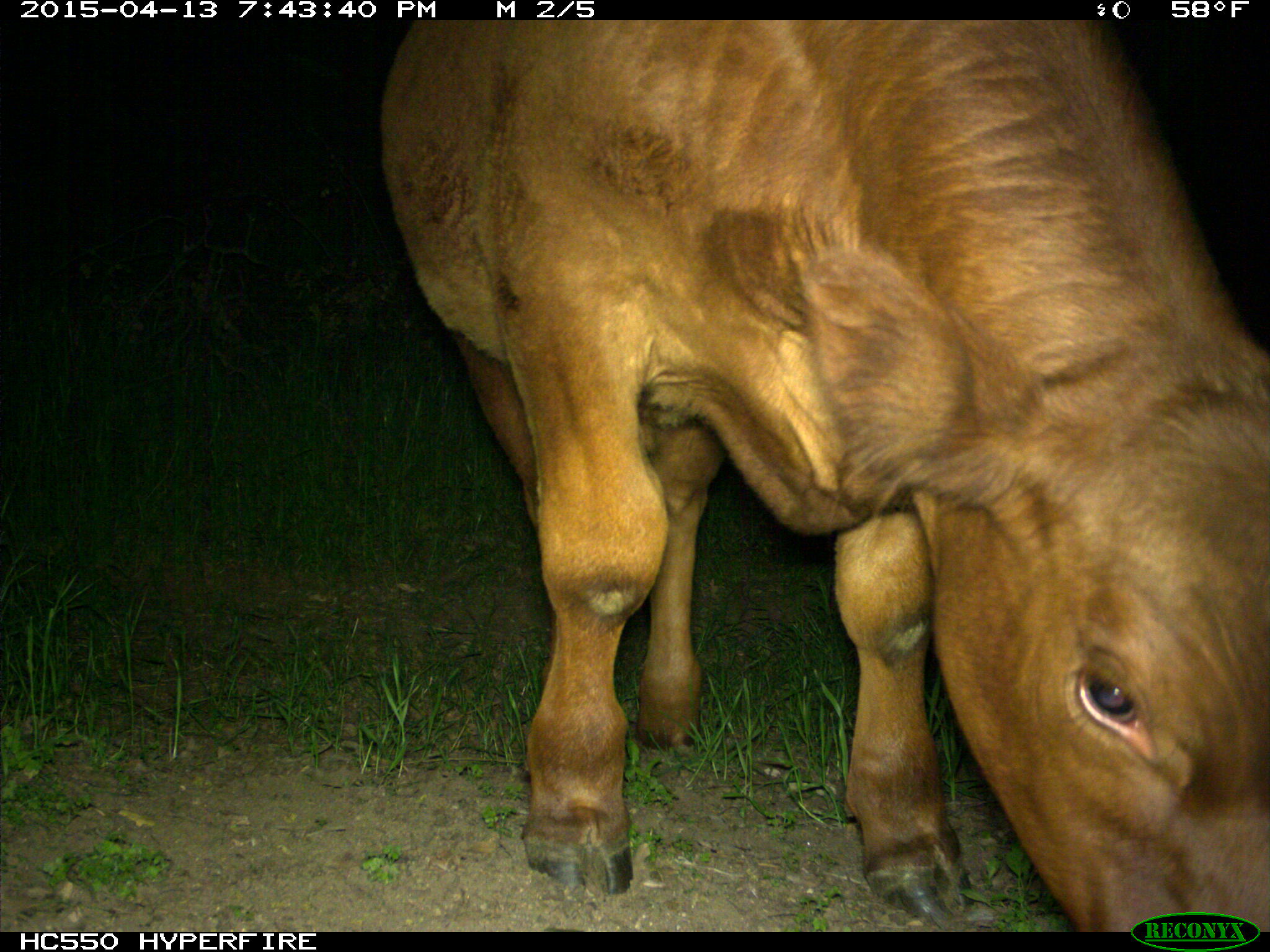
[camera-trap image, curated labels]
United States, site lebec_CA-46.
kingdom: Animalia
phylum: Chordata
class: Mammalia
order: Artiodactyla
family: Bovidae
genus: Bos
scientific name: Bos taurus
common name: domestic cow